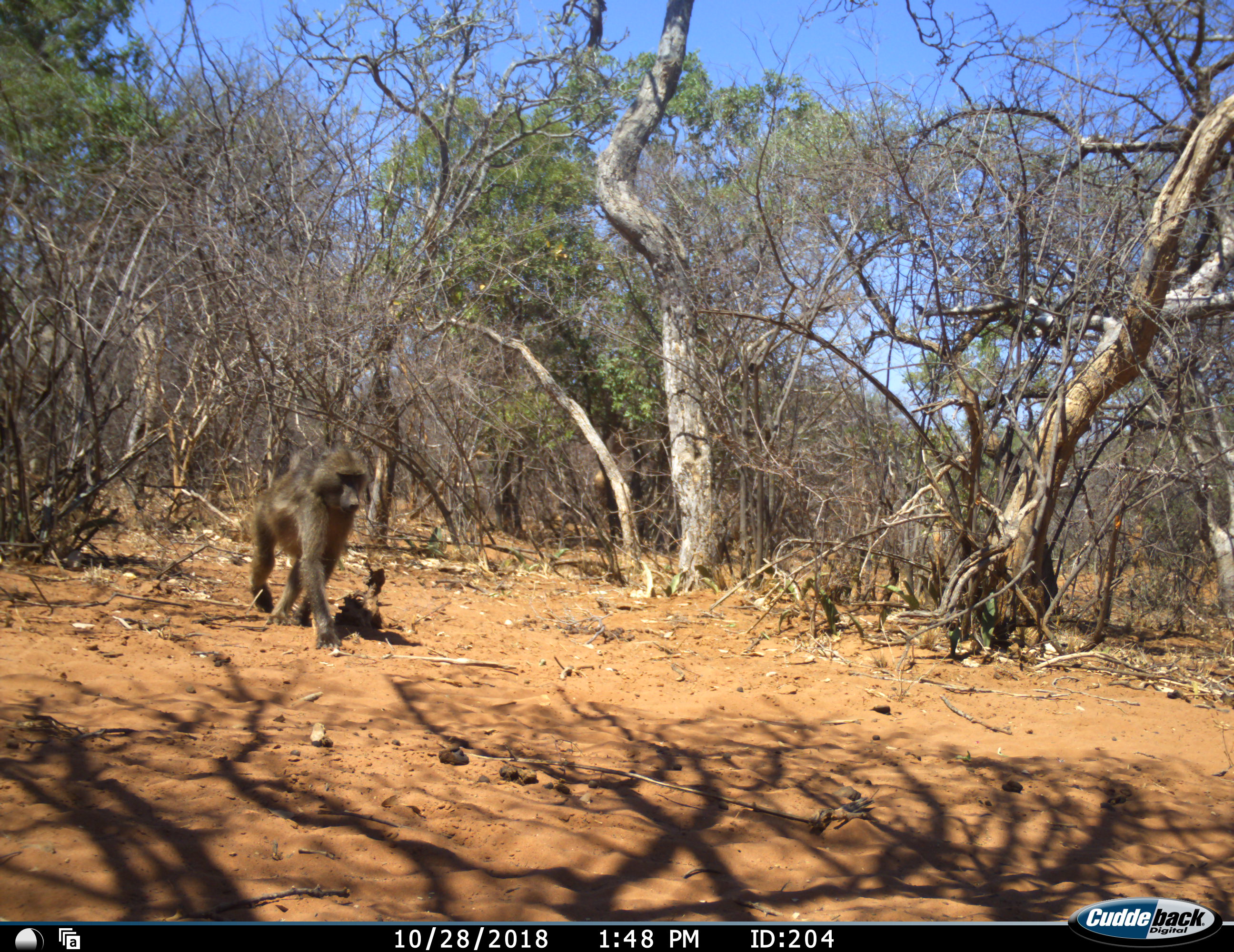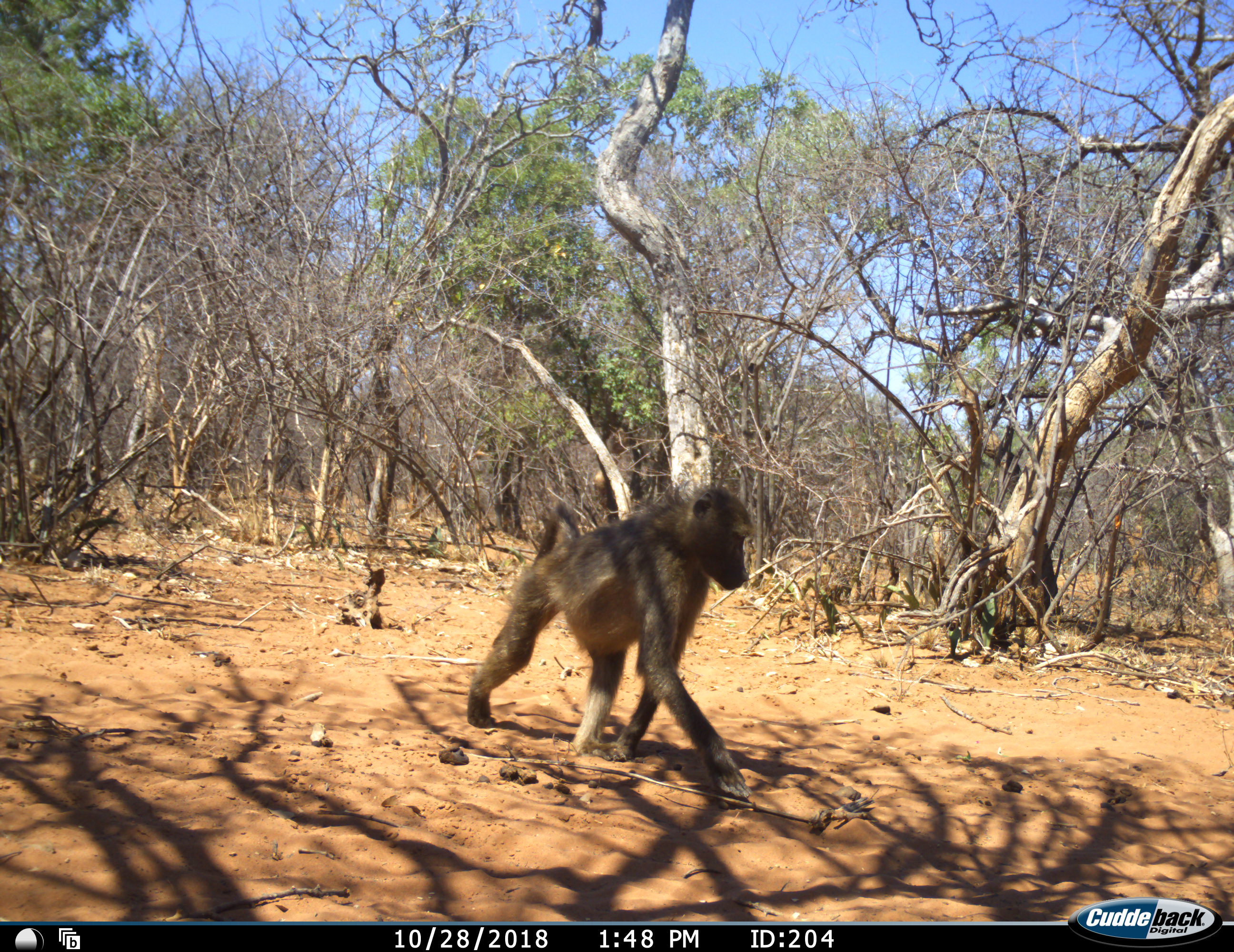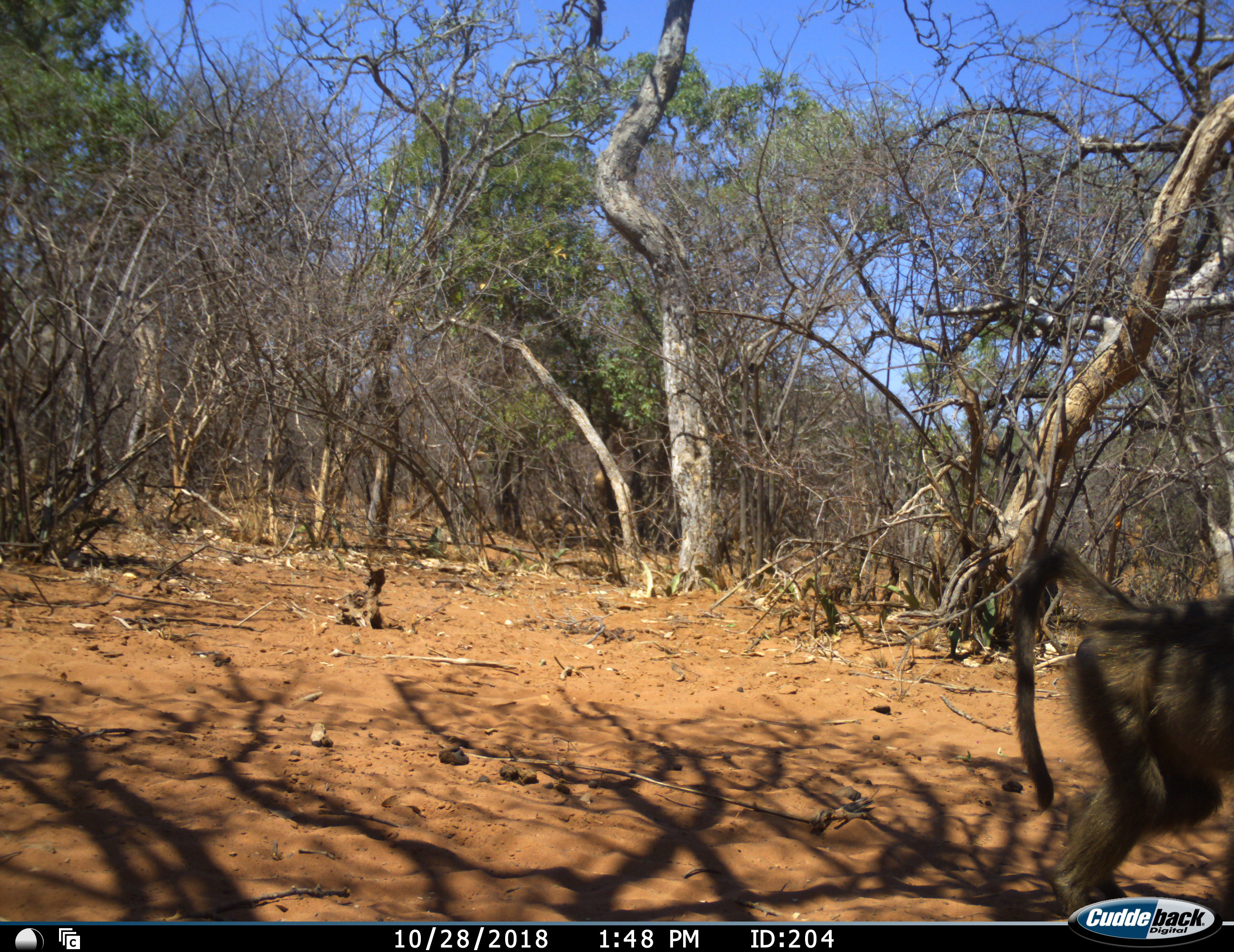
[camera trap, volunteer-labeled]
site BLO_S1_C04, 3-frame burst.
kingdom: Animalia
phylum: Chordata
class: Mammalia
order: Primates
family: Cercopithecidae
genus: Papio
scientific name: Papio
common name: baboon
Baboon (Papio), count 1. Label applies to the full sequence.